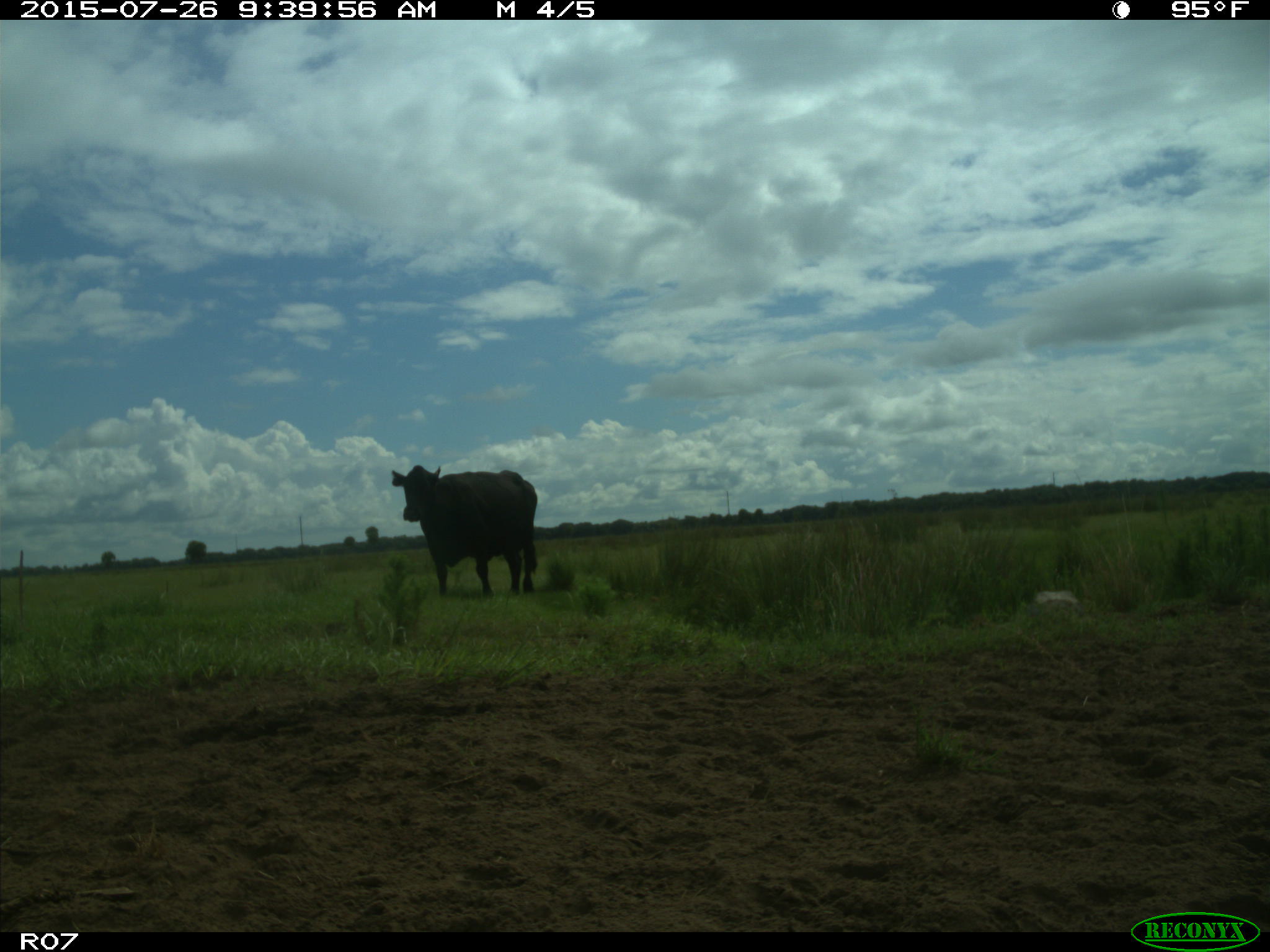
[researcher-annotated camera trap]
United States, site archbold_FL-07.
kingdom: Animalia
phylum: Chordata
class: Mammalia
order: Artiodactyla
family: Bovidae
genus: Bos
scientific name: Bos taurus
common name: domestic cow